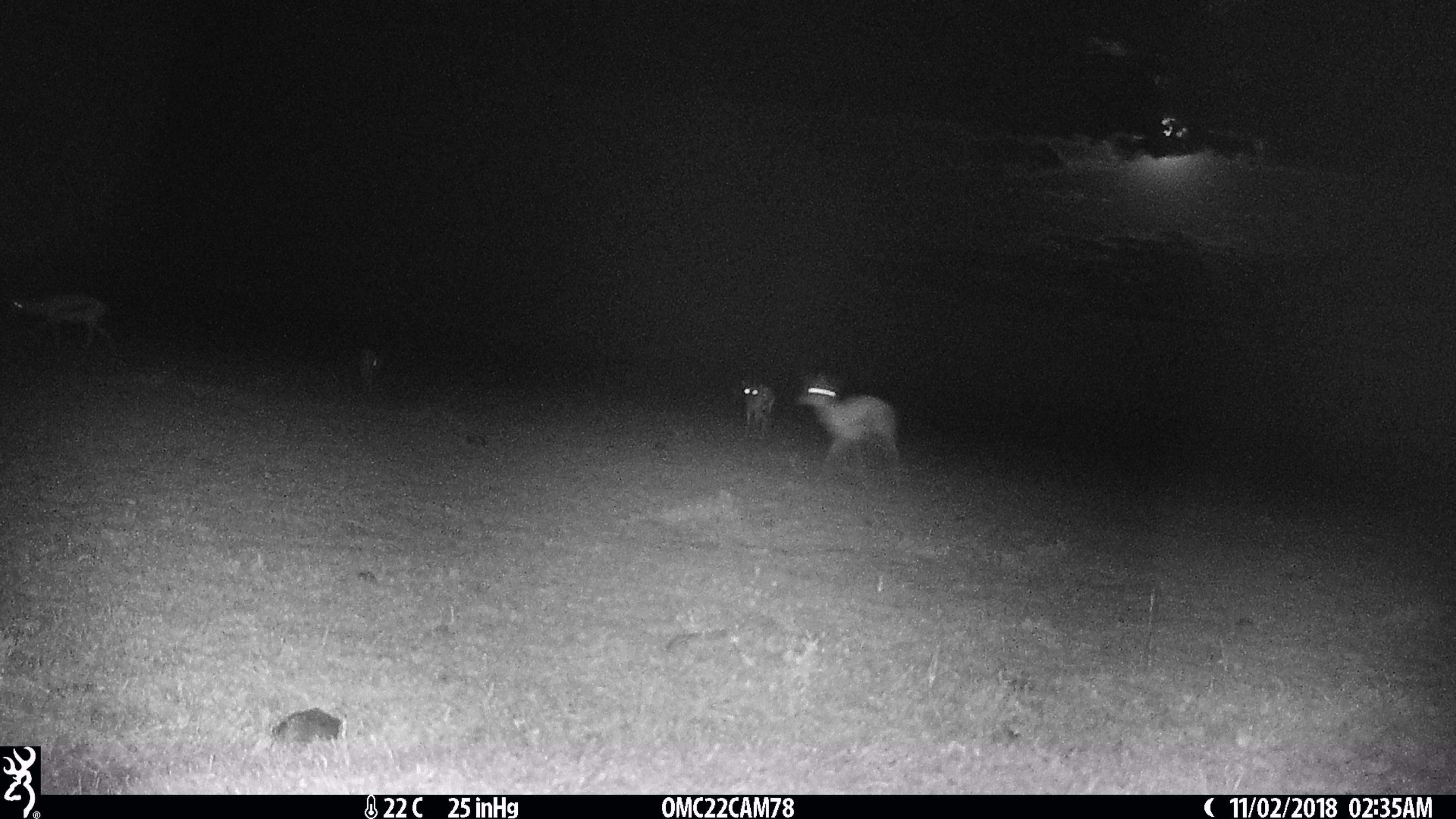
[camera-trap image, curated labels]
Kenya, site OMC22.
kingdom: Animalia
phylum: Chordata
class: Mammalia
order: Artiodactyla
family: Bovidae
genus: Eudorcas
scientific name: Eudorcas thomsonii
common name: thomon's gazelle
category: gazelle thomsons